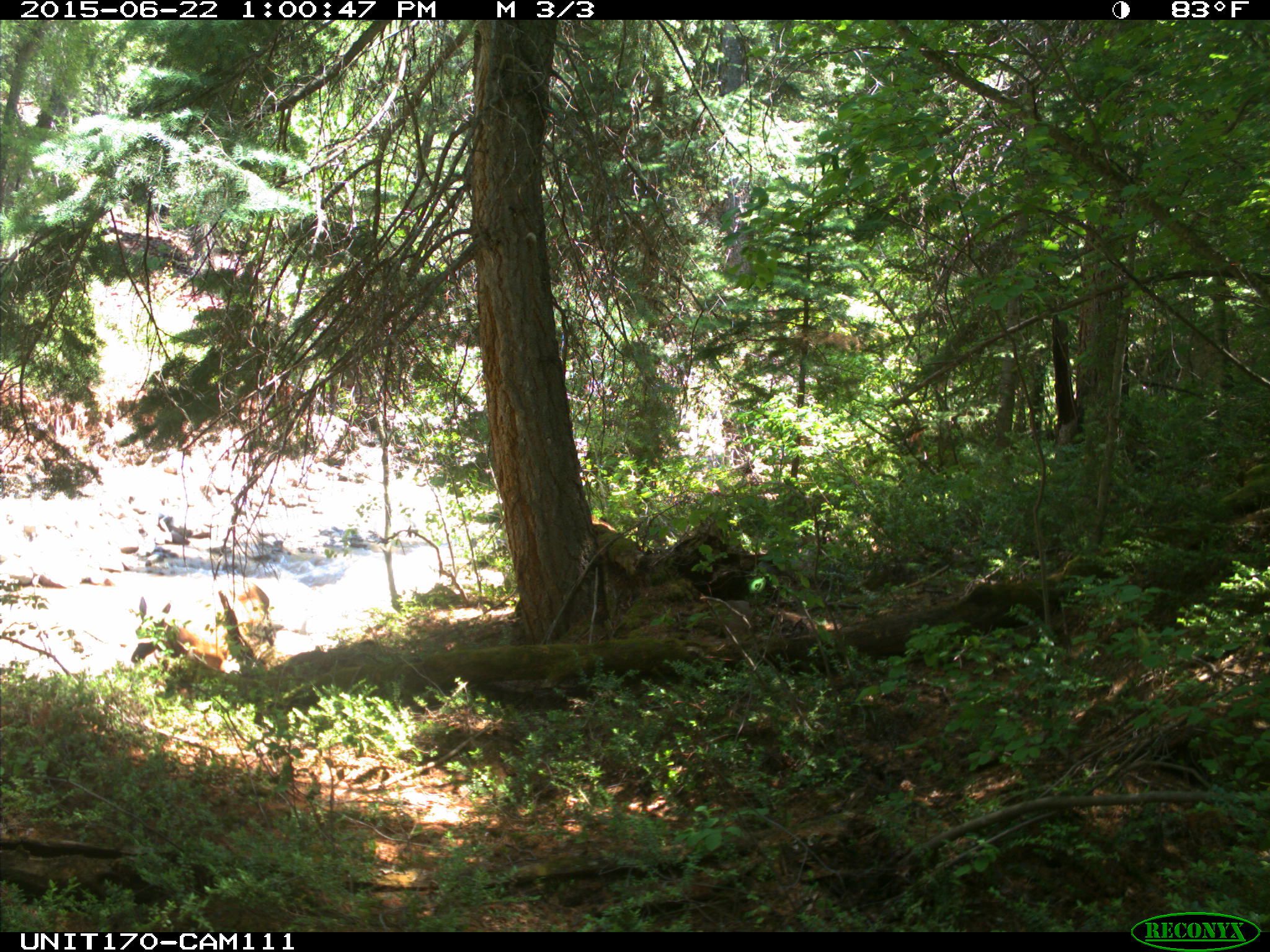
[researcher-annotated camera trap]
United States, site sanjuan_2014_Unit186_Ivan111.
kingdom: Animalia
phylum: Chordata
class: Mammalia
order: Artiodactyla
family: Cervidae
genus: Cervus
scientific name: Cervus elaphus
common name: red deer